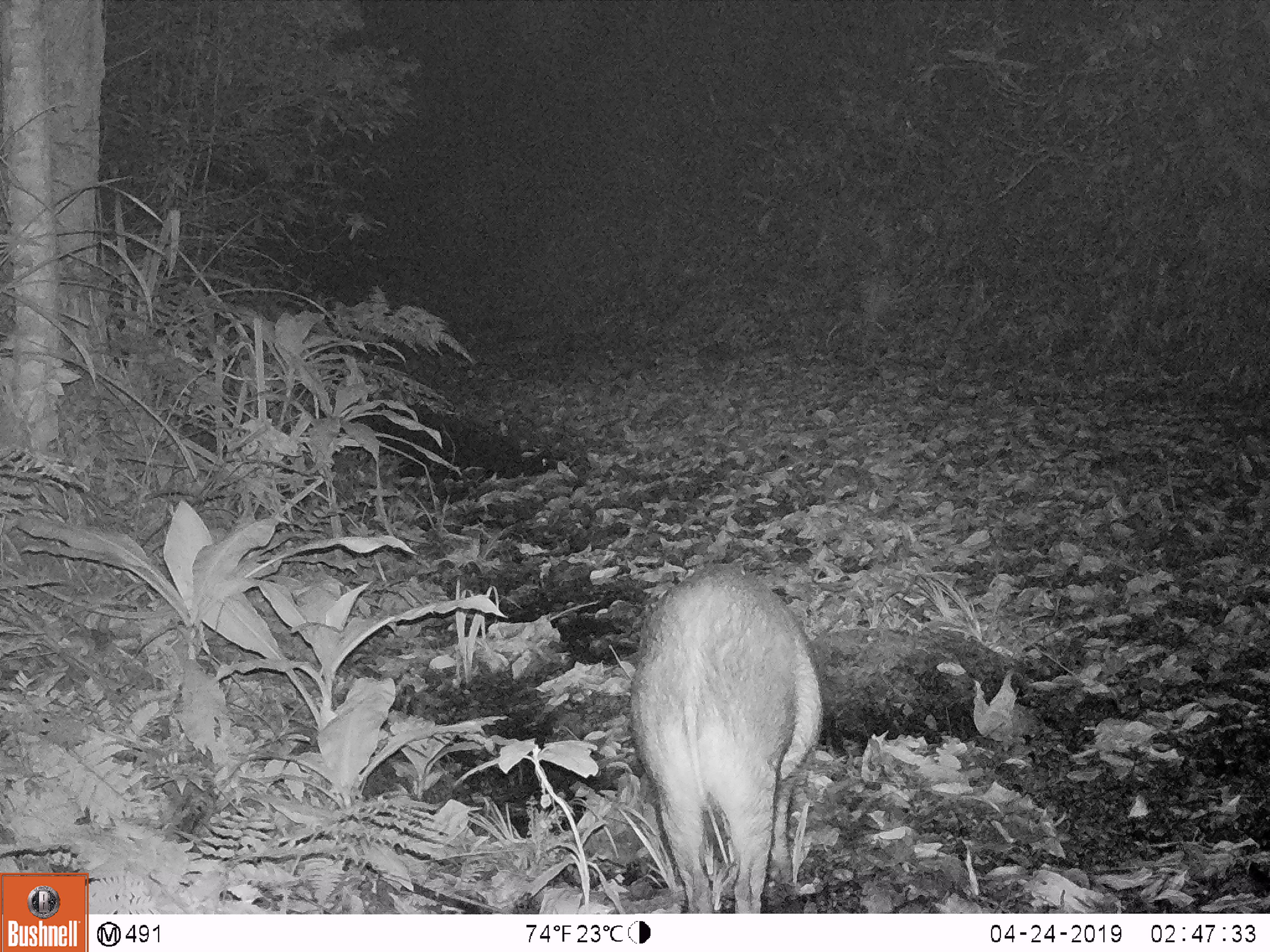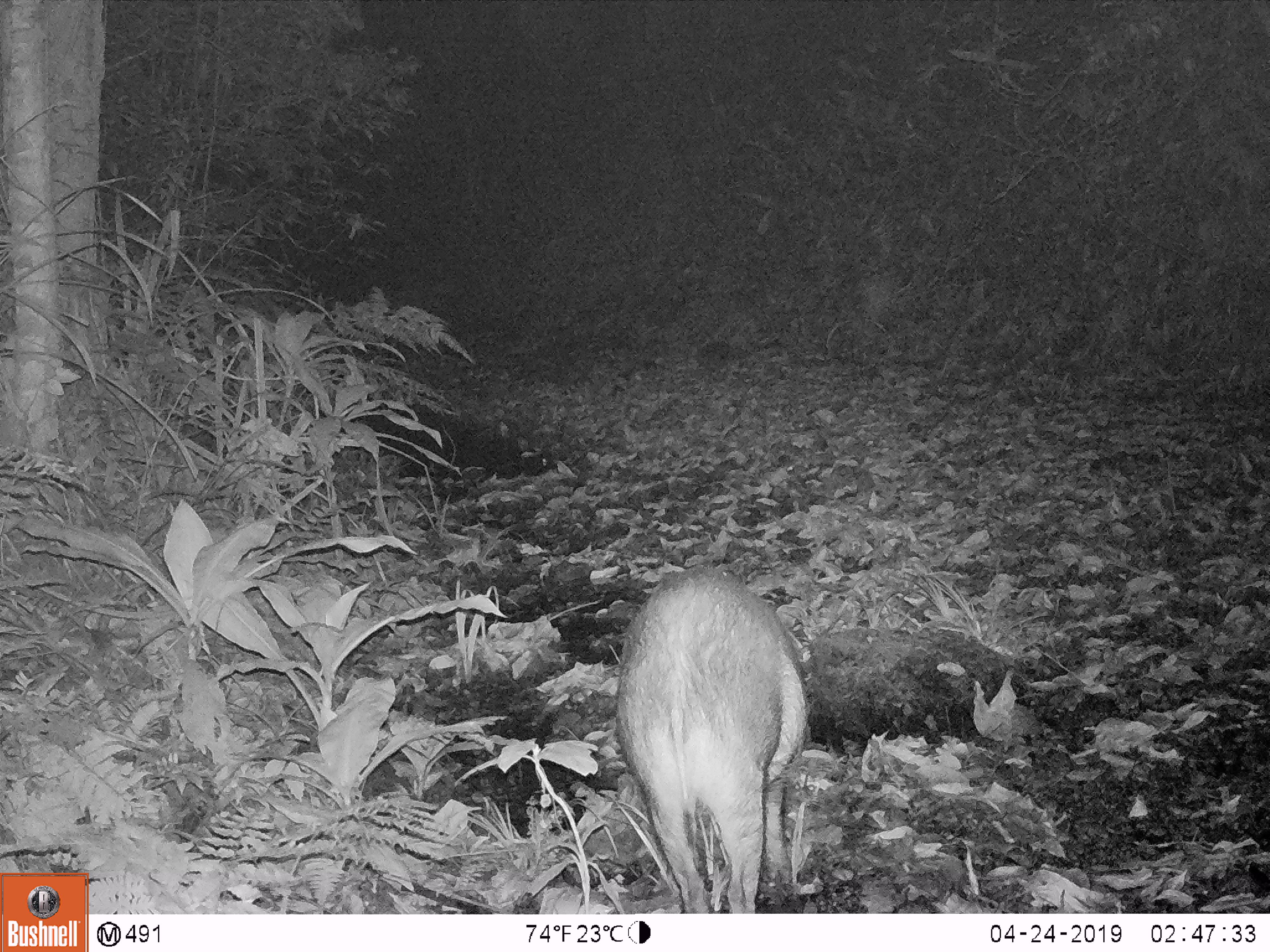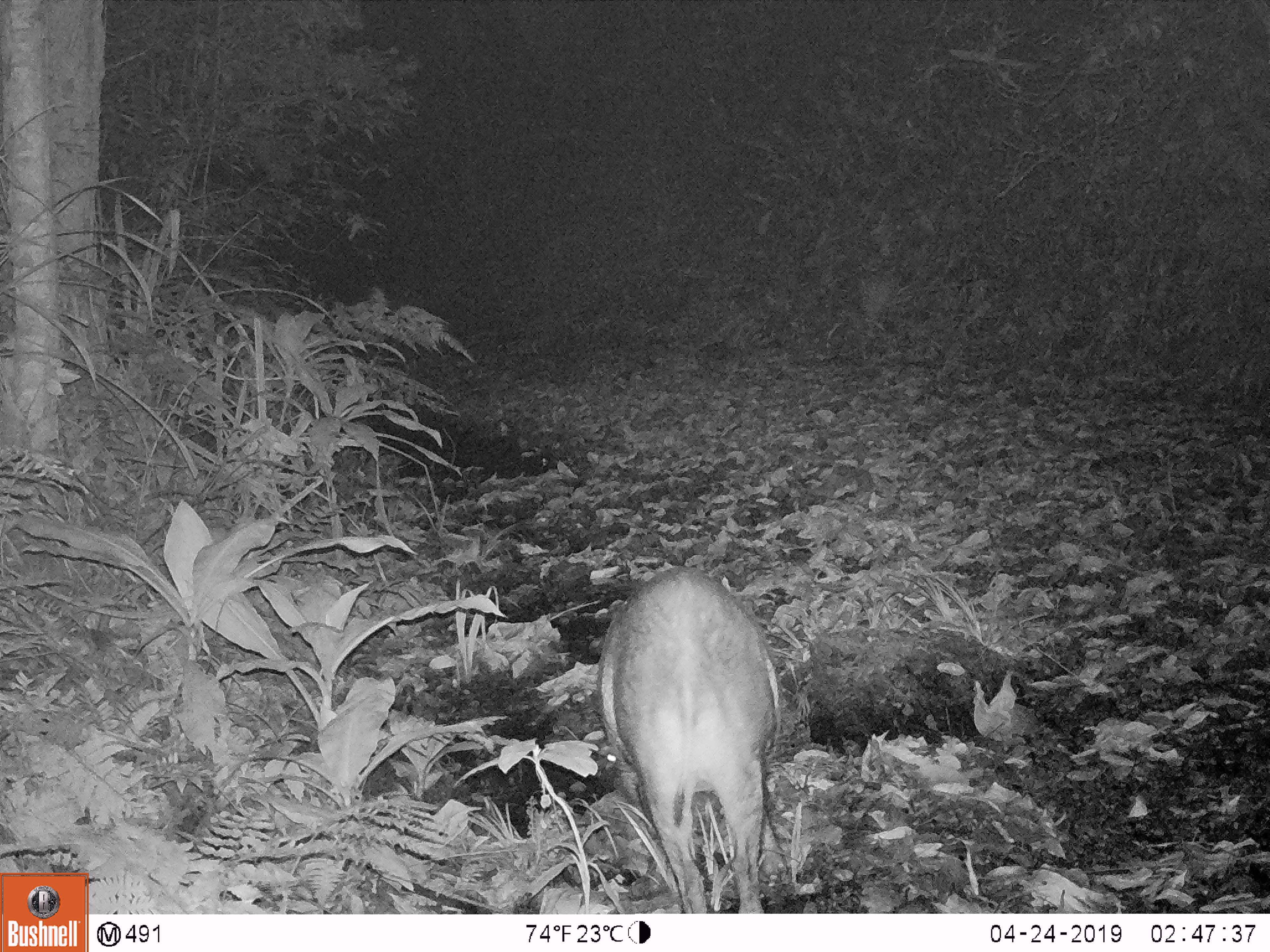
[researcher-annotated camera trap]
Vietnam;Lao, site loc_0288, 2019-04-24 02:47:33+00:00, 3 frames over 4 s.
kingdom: Animalia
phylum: Chordata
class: Mammalia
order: Artiodactyla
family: Suidae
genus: Sus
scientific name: Sus scrofa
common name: eurasian wild pig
Eurasian wild pig (Sus scrofa). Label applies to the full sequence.